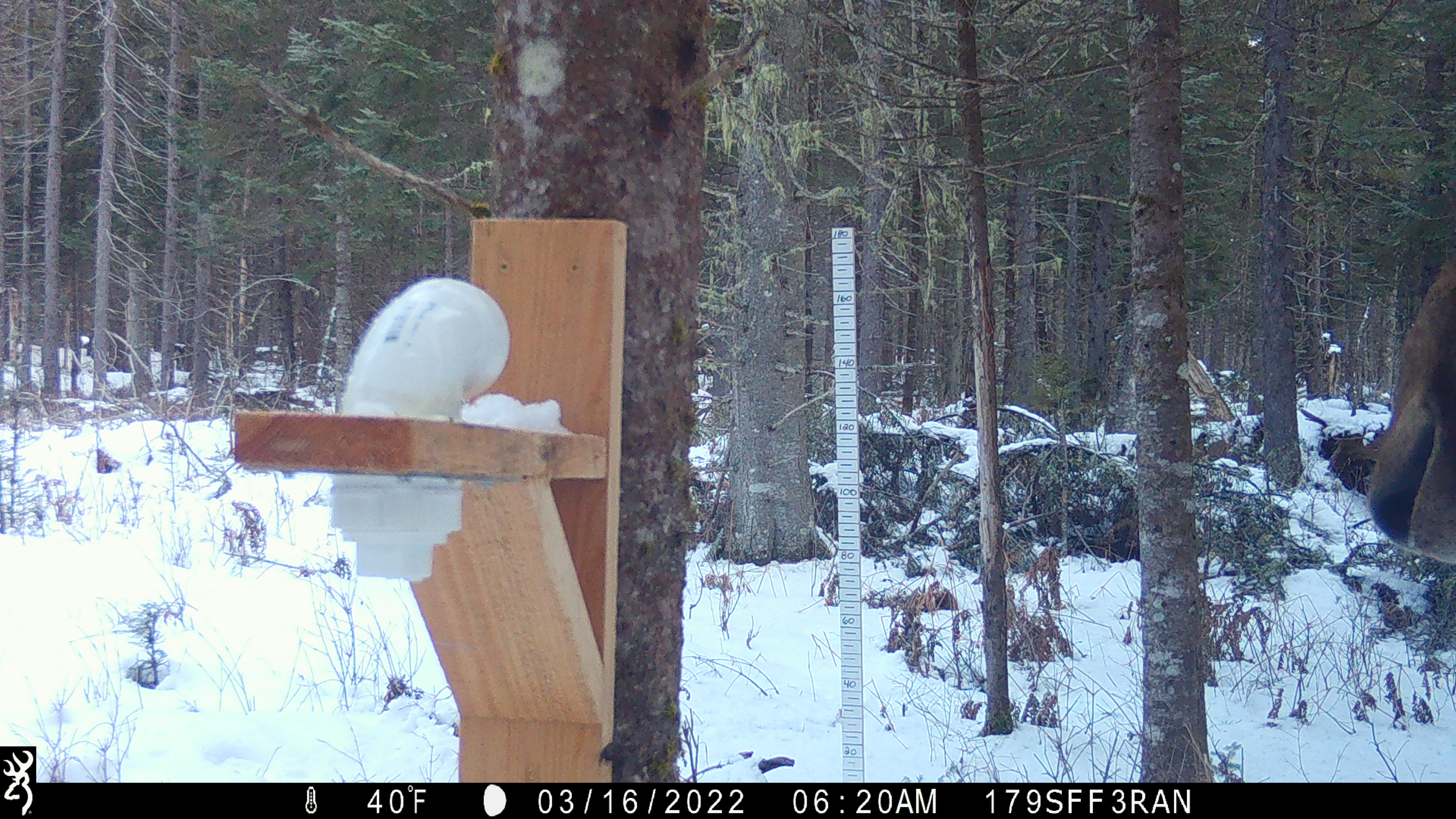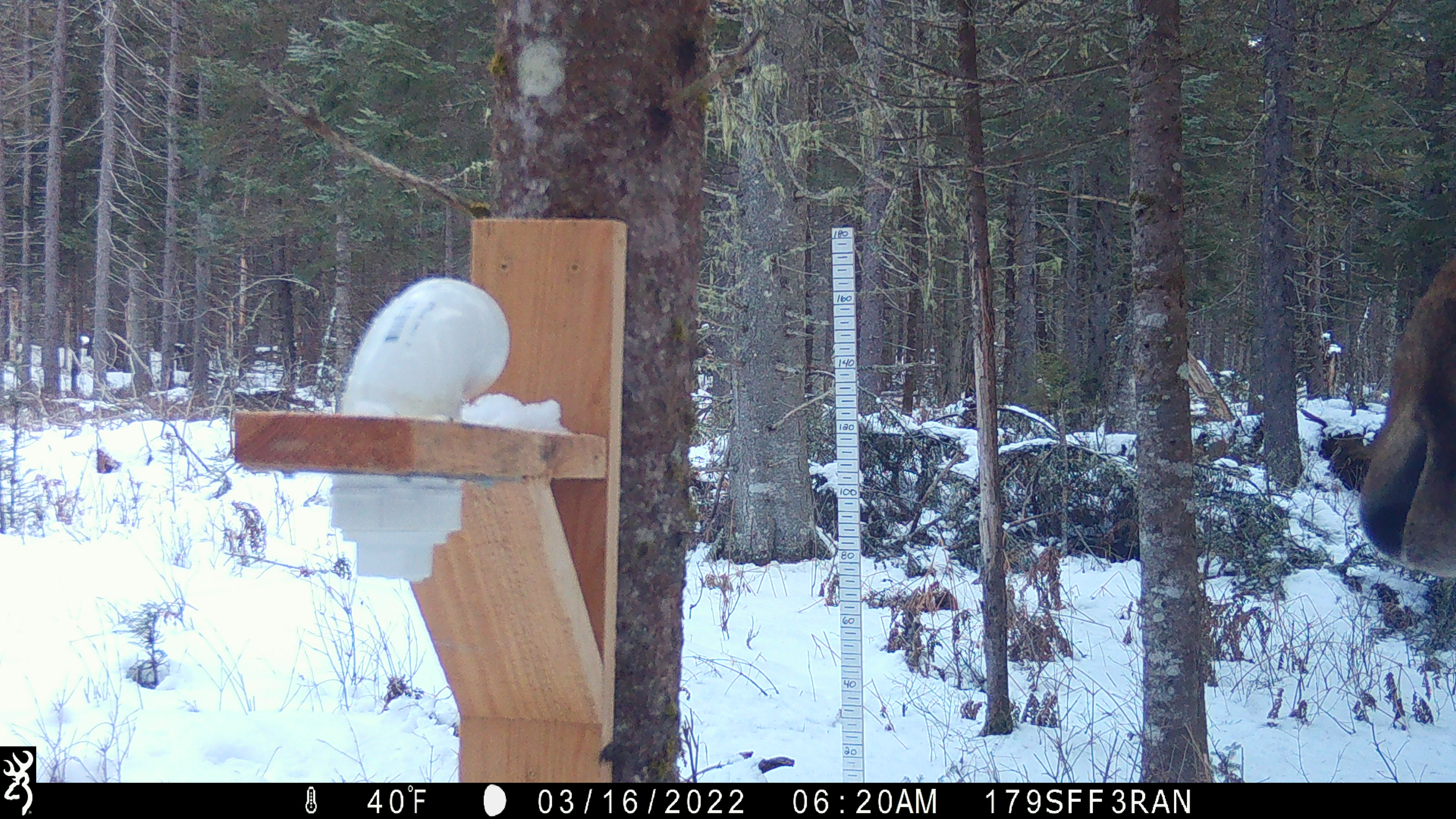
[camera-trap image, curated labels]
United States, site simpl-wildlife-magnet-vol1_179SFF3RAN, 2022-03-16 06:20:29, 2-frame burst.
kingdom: Animalia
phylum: Chordata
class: Mammalia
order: Artiodactyla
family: Cervidae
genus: Alces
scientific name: Alces alces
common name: moose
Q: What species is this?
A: Moose (Alces alces).